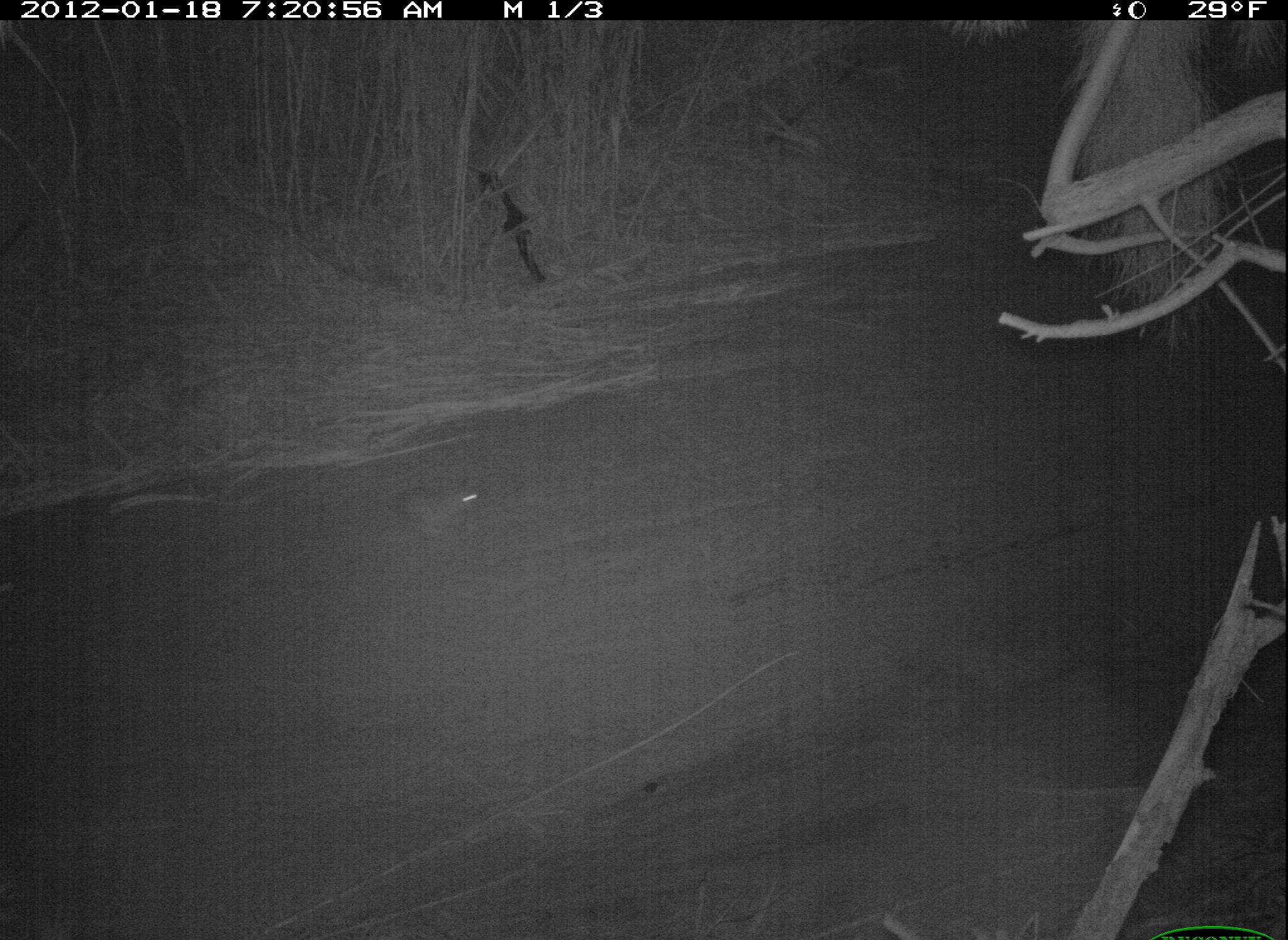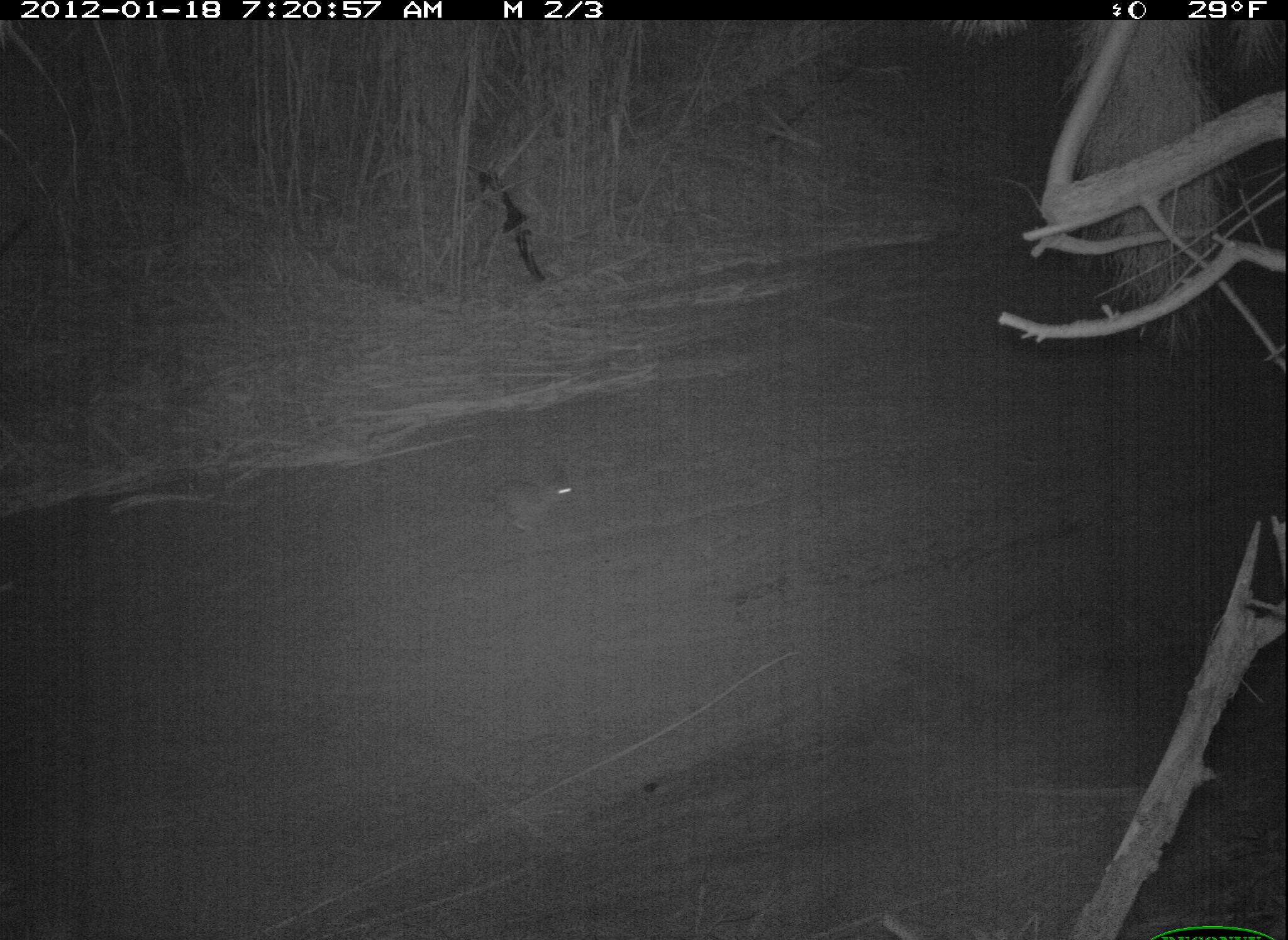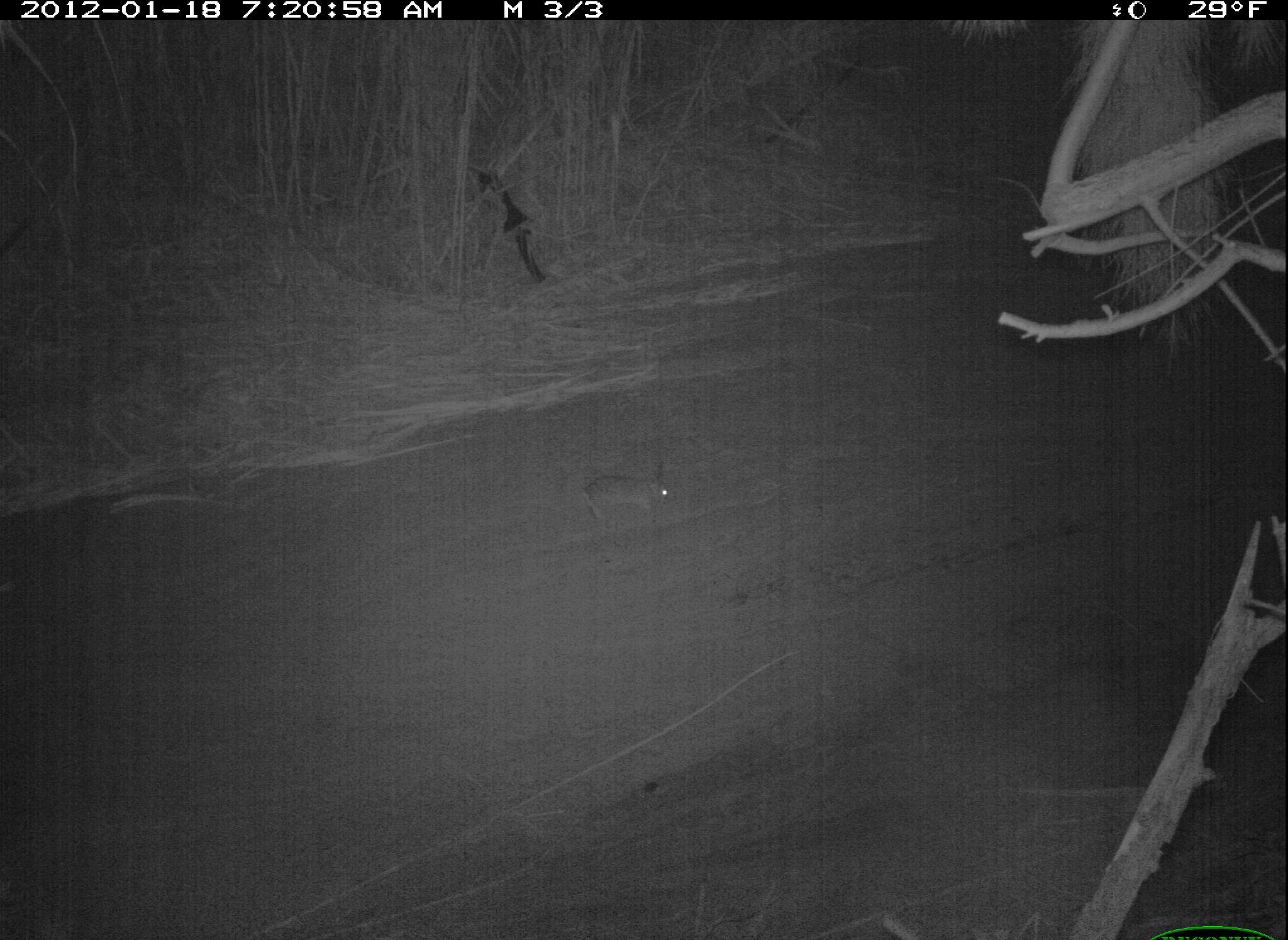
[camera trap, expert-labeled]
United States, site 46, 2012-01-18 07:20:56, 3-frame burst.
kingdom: Animalia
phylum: Chordata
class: Mammalia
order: Lagomorpha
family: Leporidae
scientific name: Leporidae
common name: rabbits and hares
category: rabbit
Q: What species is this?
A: Rabbit (rabbits and hares) (Leporidae).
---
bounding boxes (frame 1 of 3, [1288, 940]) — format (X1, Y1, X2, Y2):
rabbit: (382, 469, 491, 544)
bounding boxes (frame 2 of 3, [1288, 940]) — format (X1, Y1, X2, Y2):
rabbit: (478, 451, 594, 546)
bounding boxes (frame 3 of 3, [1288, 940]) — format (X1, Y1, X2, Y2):
rabbit: (576, 453, 686, 532)